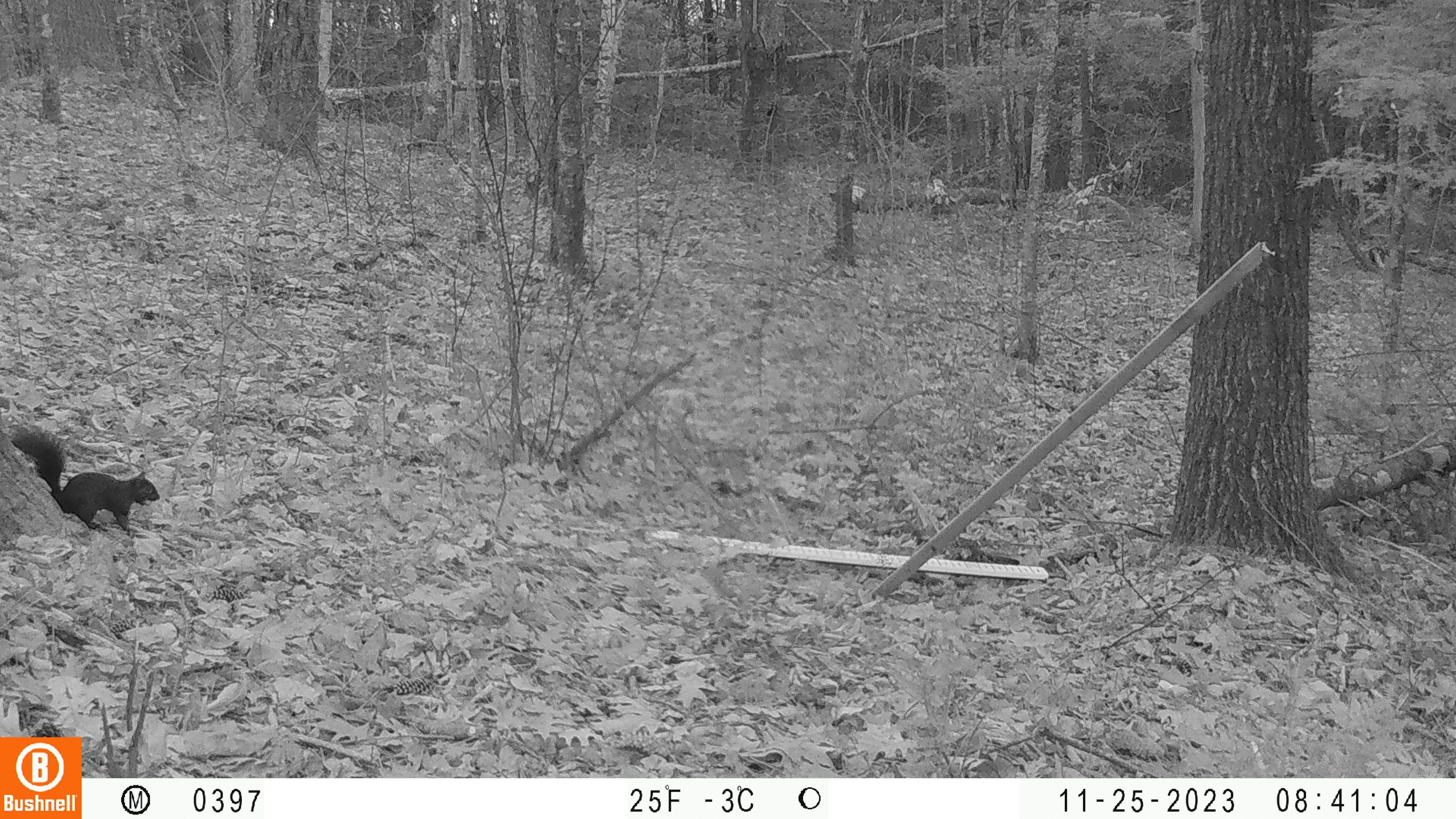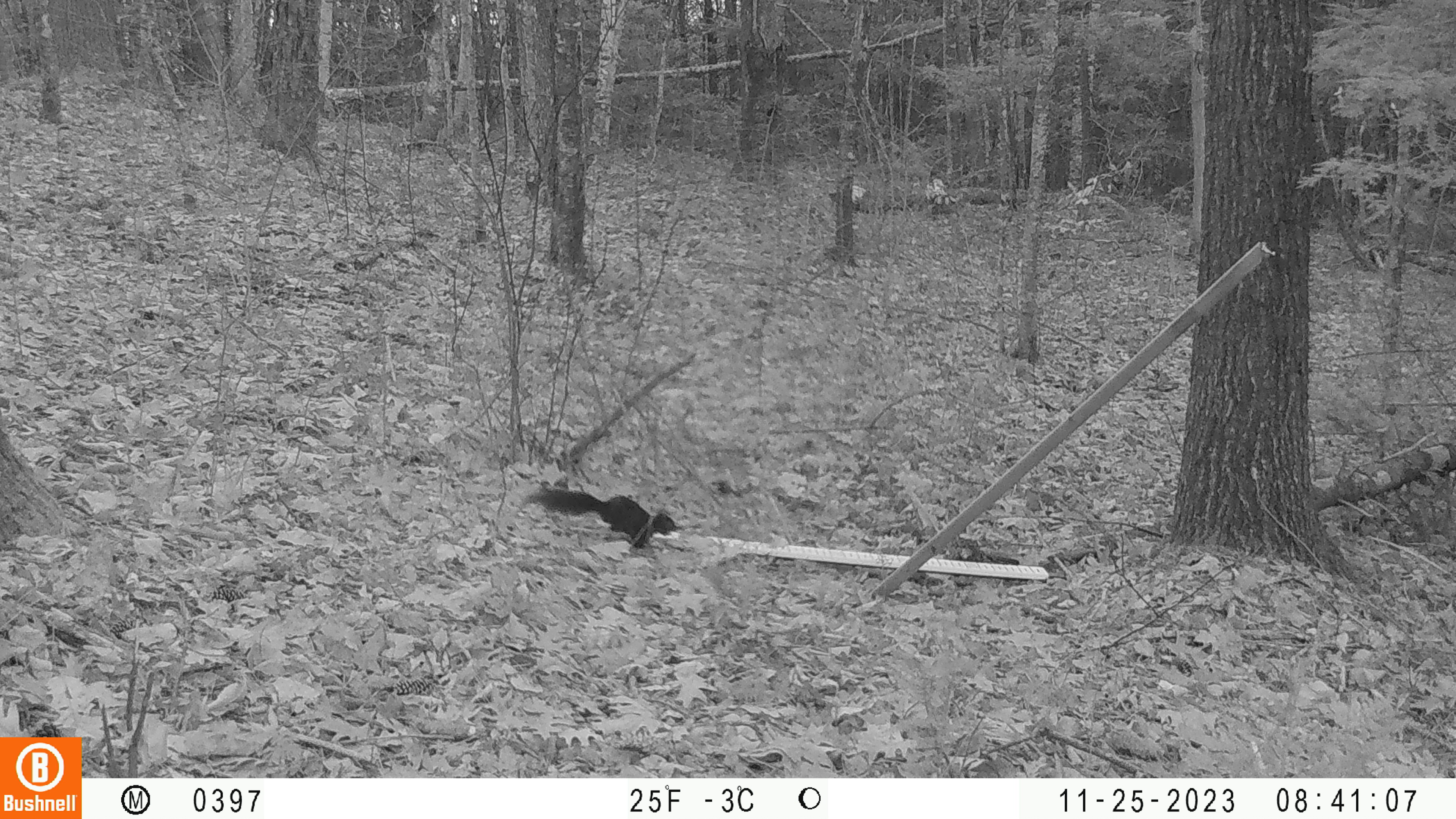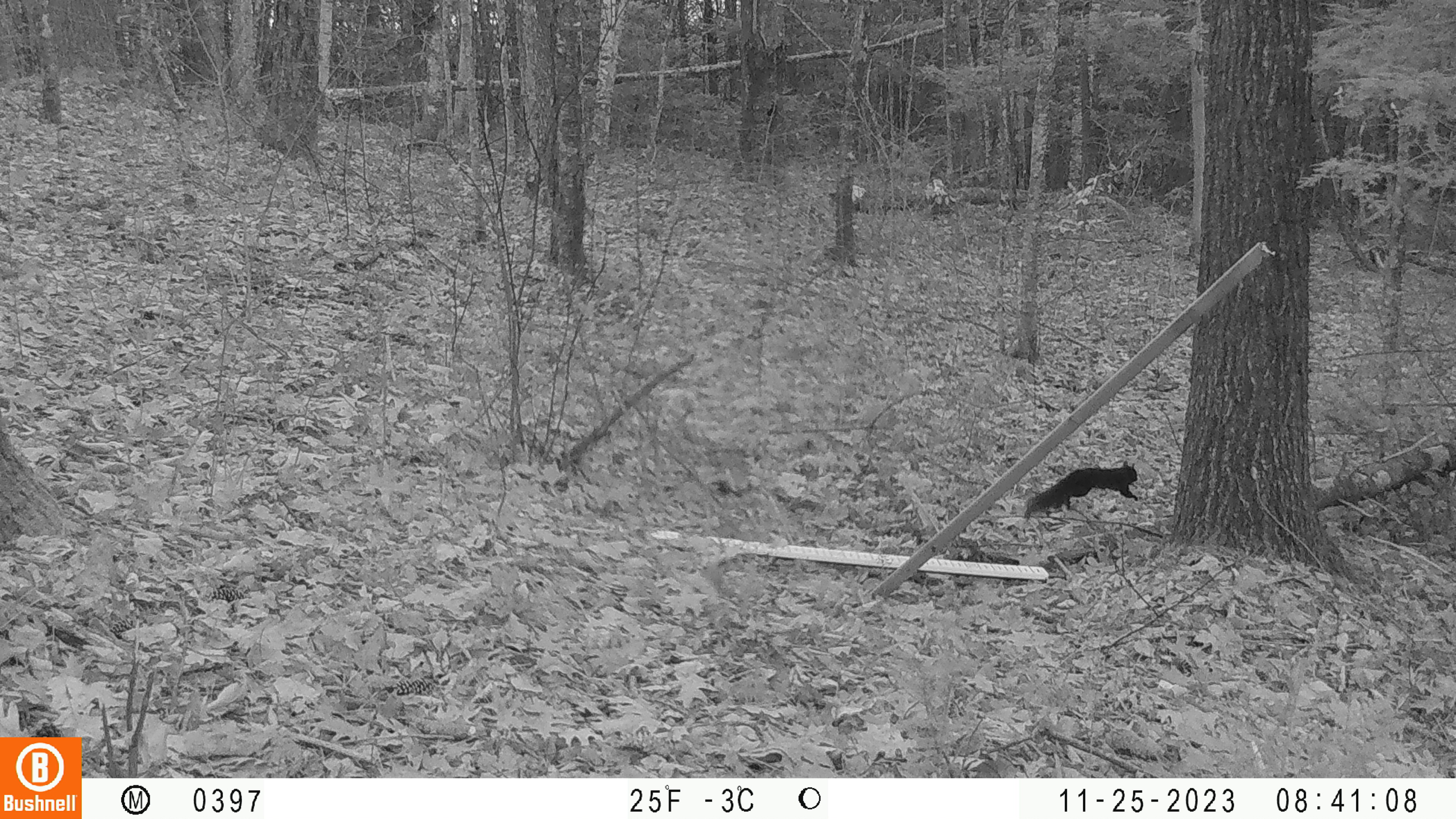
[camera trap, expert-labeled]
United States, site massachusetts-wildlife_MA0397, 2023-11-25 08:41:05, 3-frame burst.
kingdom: Animalia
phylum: Chordata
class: Mammalia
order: Rodentia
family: Sciuridae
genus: Sciurus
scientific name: Sciurus carolinensis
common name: gray squirrel